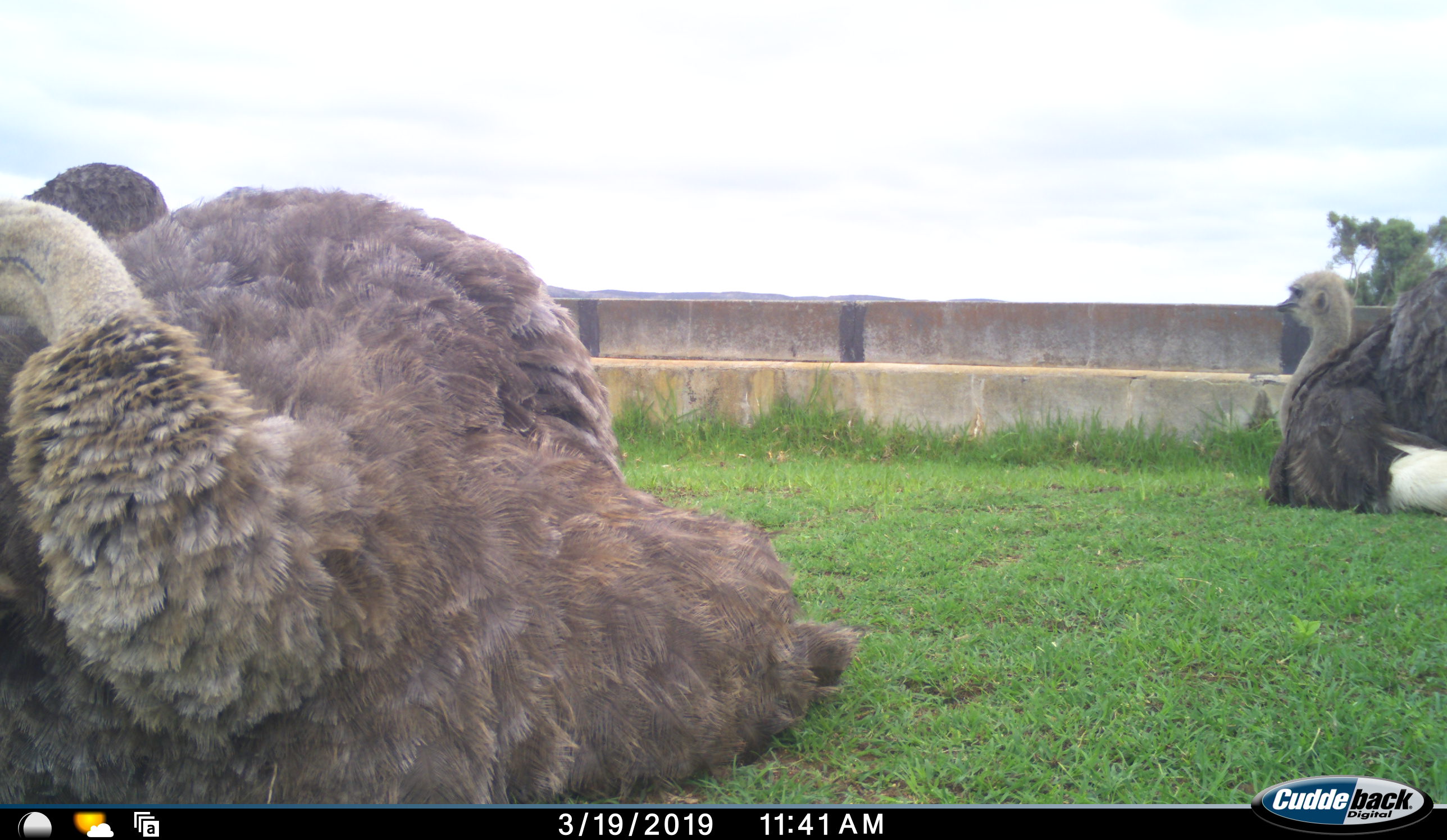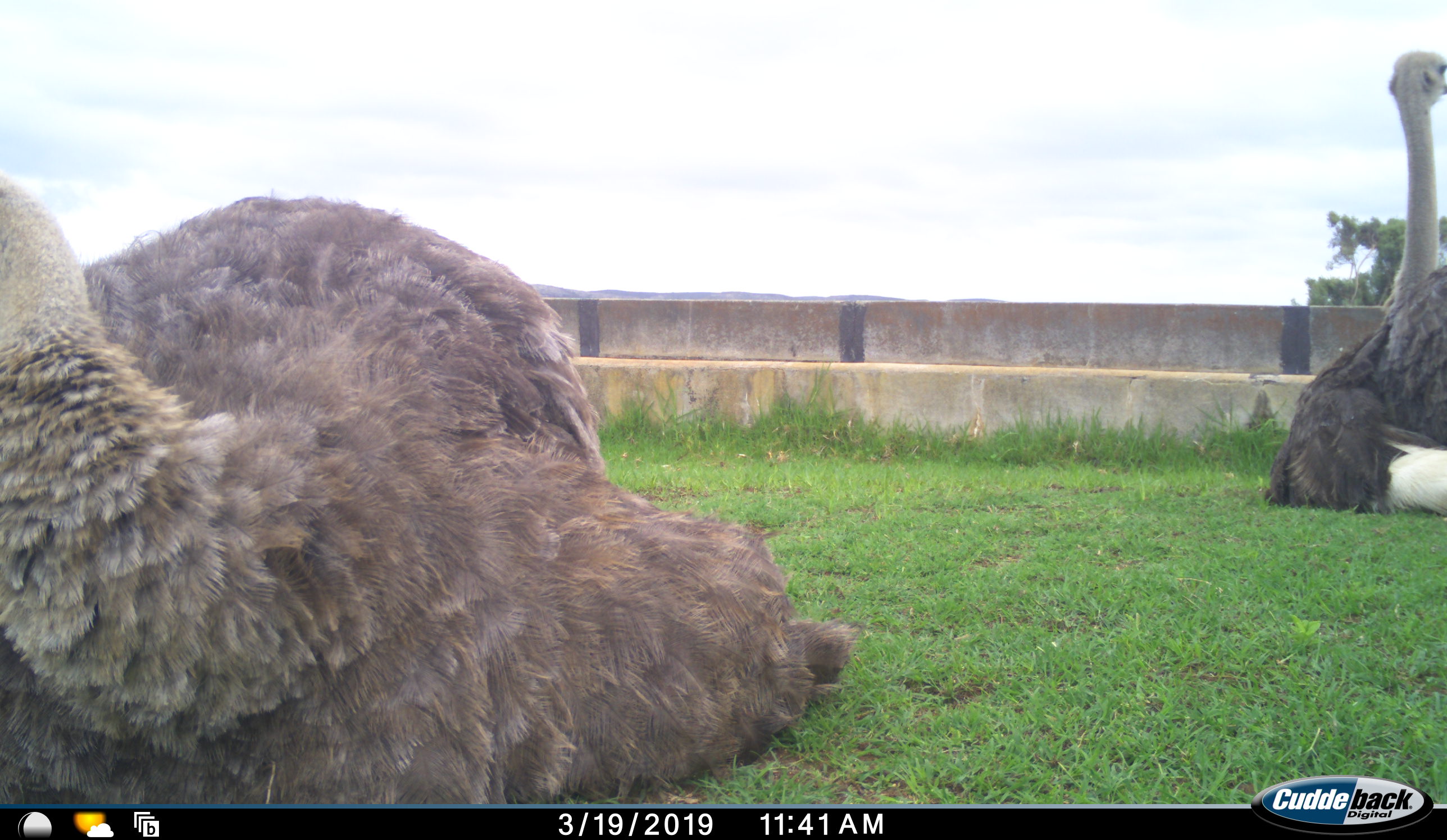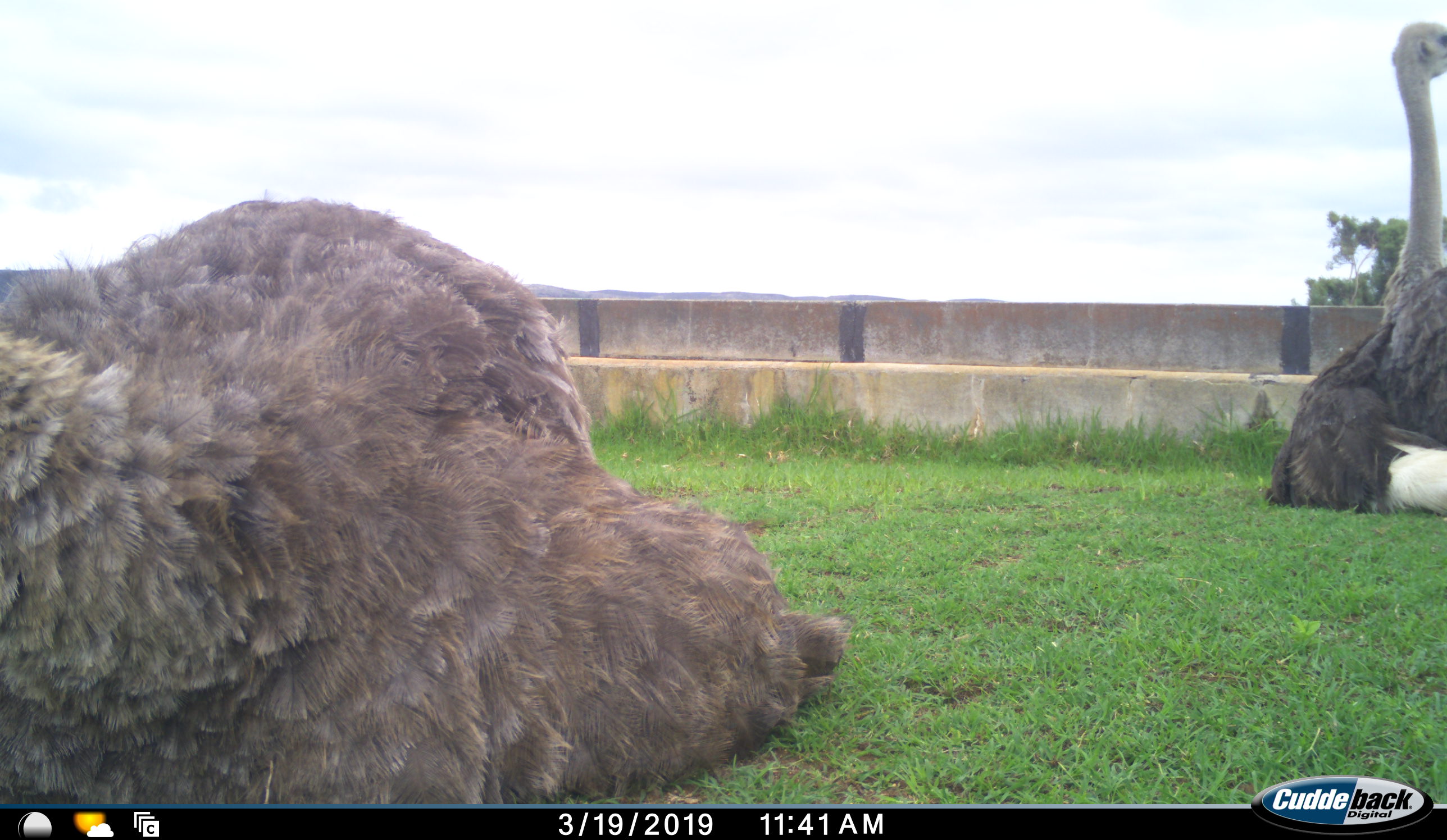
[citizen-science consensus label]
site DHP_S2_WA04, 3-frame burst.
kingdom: Animalia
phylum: Chordata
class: Aves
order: Struthioniformes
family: Struthionidae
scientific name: Struthionidae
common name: ostrich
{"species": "ostrich (Struthionidae)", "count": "2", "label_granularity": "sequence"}